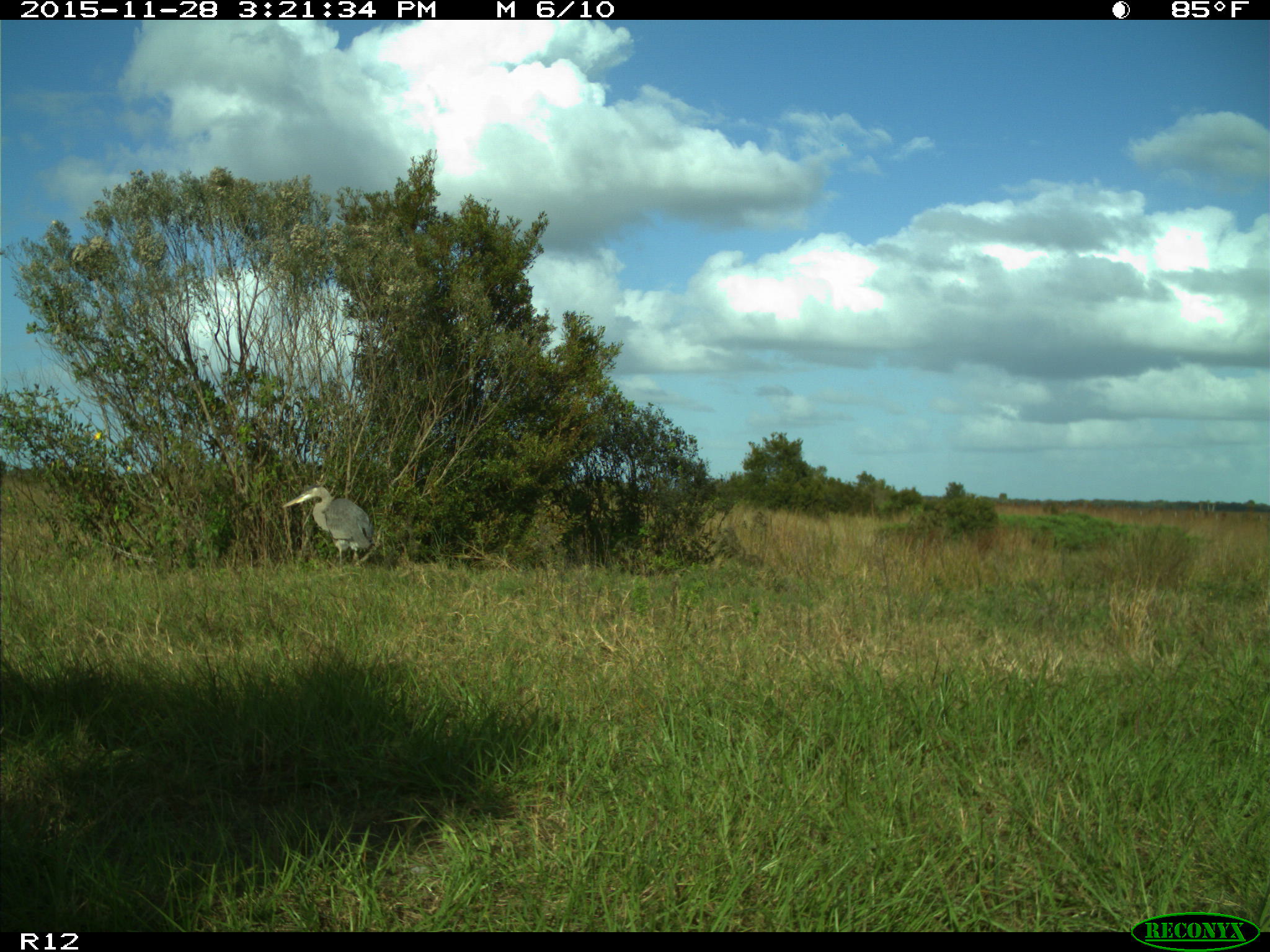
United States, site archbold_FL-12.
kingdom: Animalia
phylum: Chordata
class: Aves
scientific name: Aves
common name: birds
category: unidentified bird